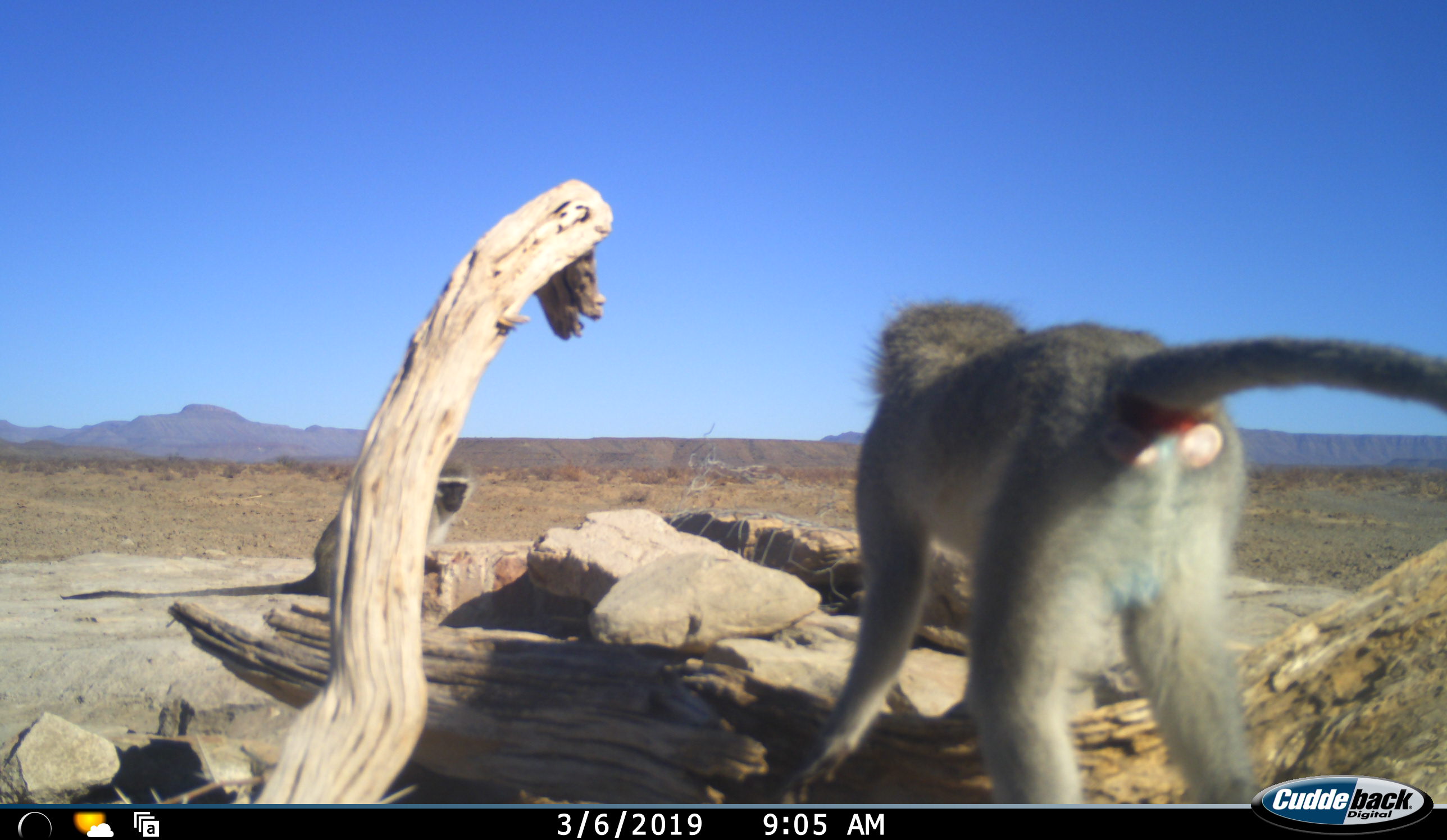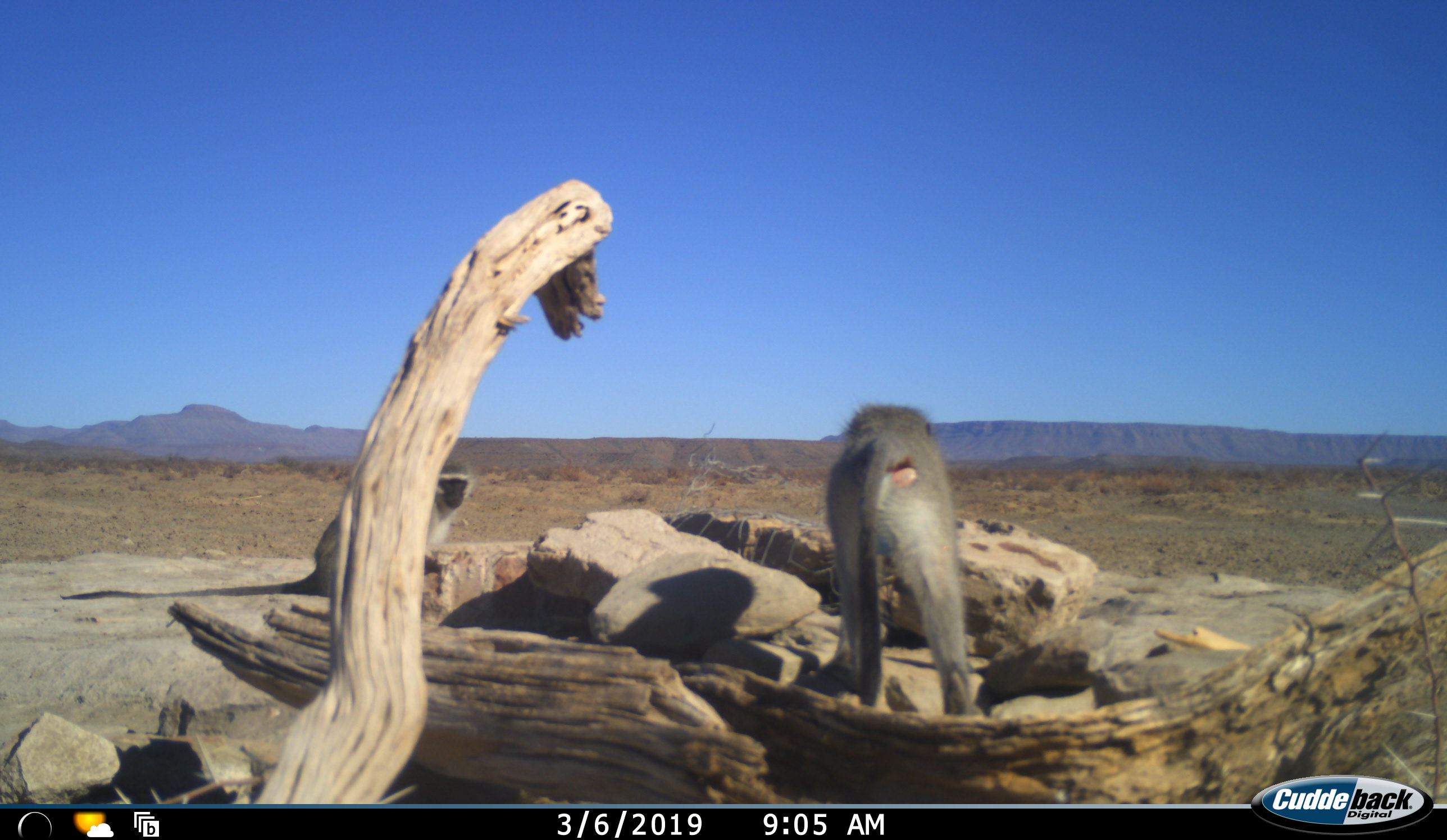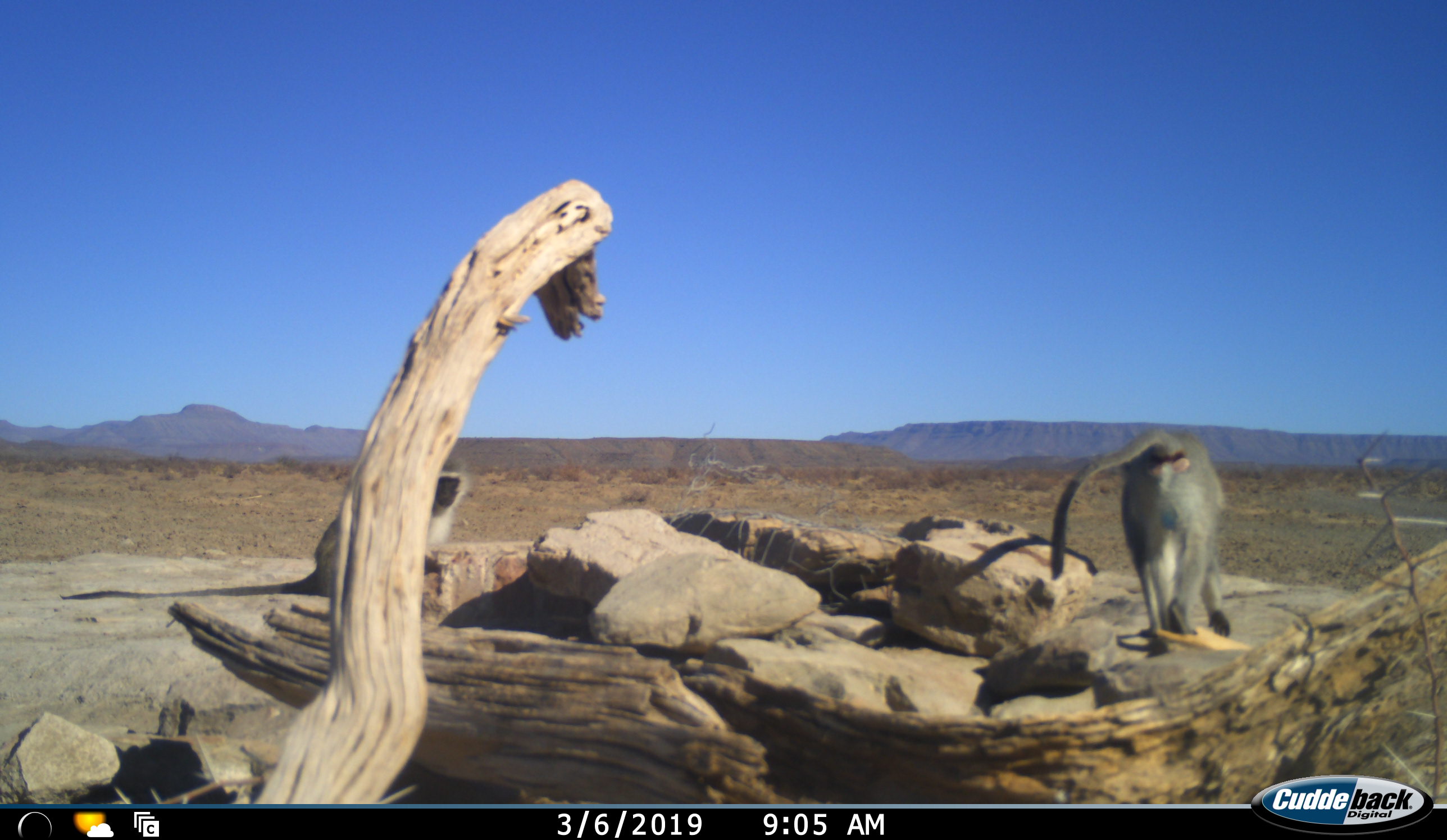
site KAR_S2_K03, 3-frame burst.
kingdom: Animalia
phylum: Chordata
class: Mammalia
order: Primates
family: Cercopithecidae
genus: Chlorocebus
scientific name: Chlorocebus pygerythrus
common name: vervet monkey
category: monkeyvervet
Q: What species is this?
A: Monkeyvervet (vervet monkey) (Chlorocebus pygerythrus).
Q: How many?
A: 2.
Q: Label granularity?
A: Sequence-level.